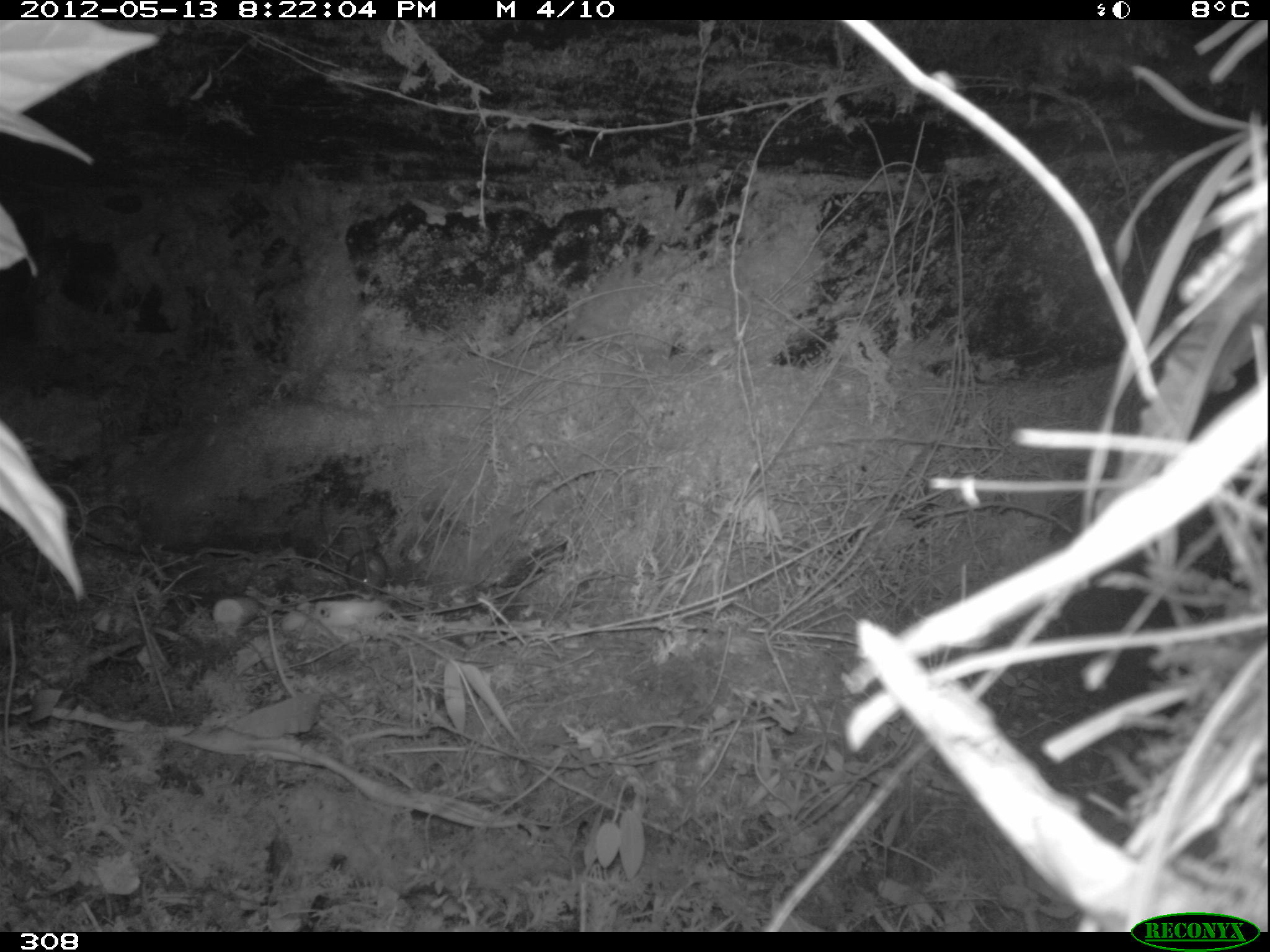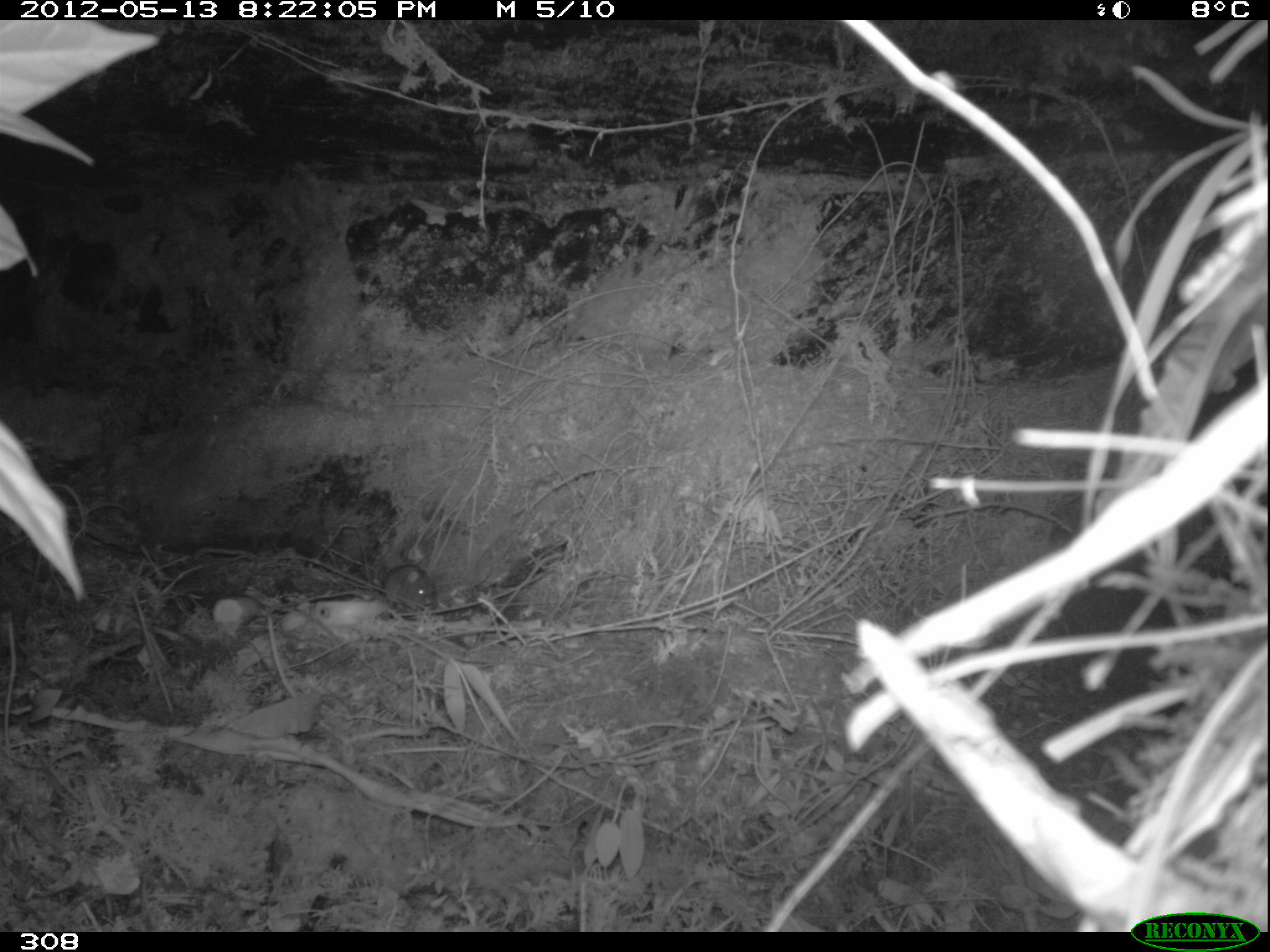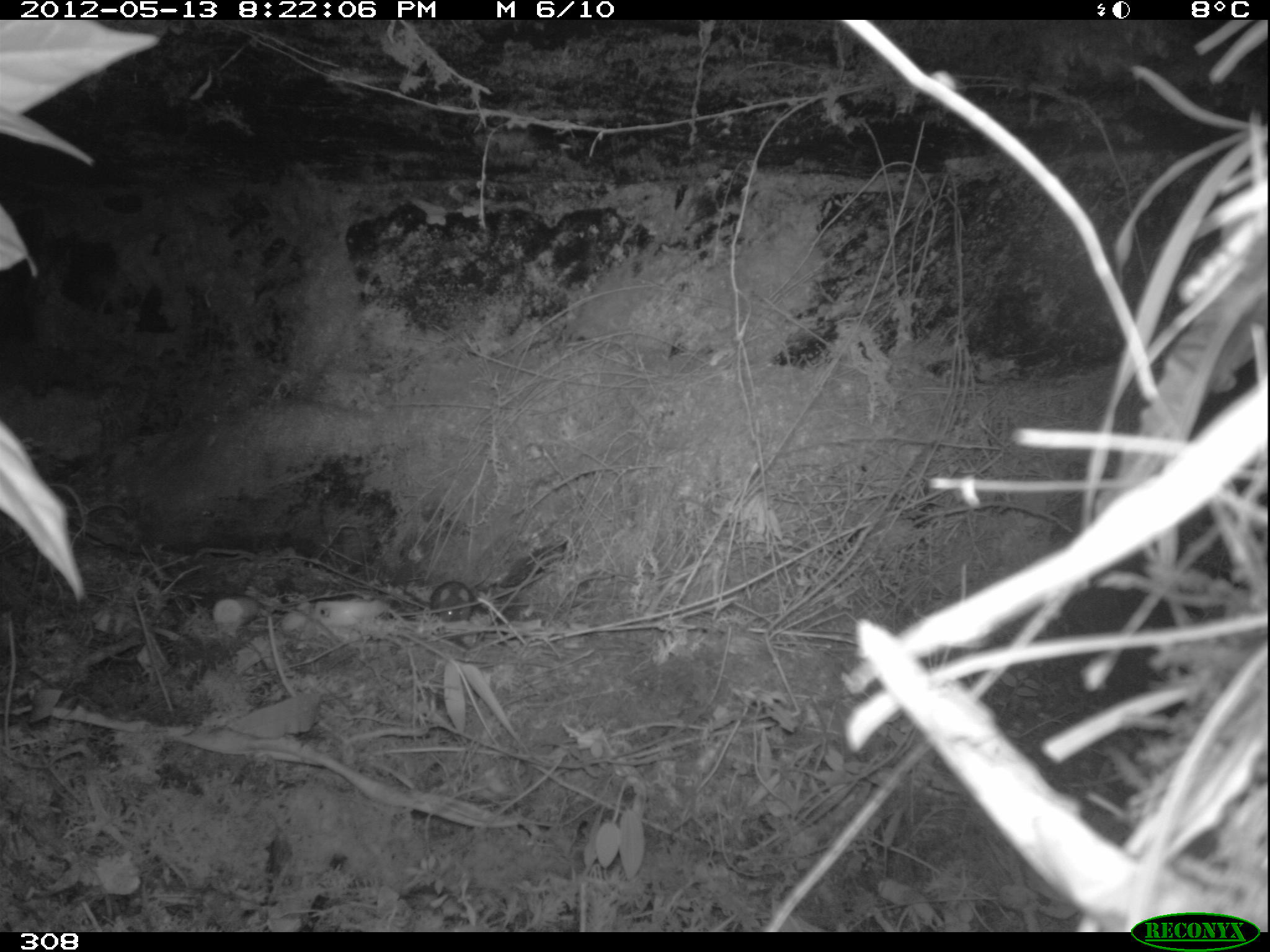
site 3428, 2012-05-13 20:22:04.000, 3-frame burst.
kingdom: Animalia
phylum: Chordata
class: Mammalia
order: Rodentia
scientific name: Rodentia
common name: rodents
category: unknown rodent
Unknown rodent (rodents) (Rodentia).